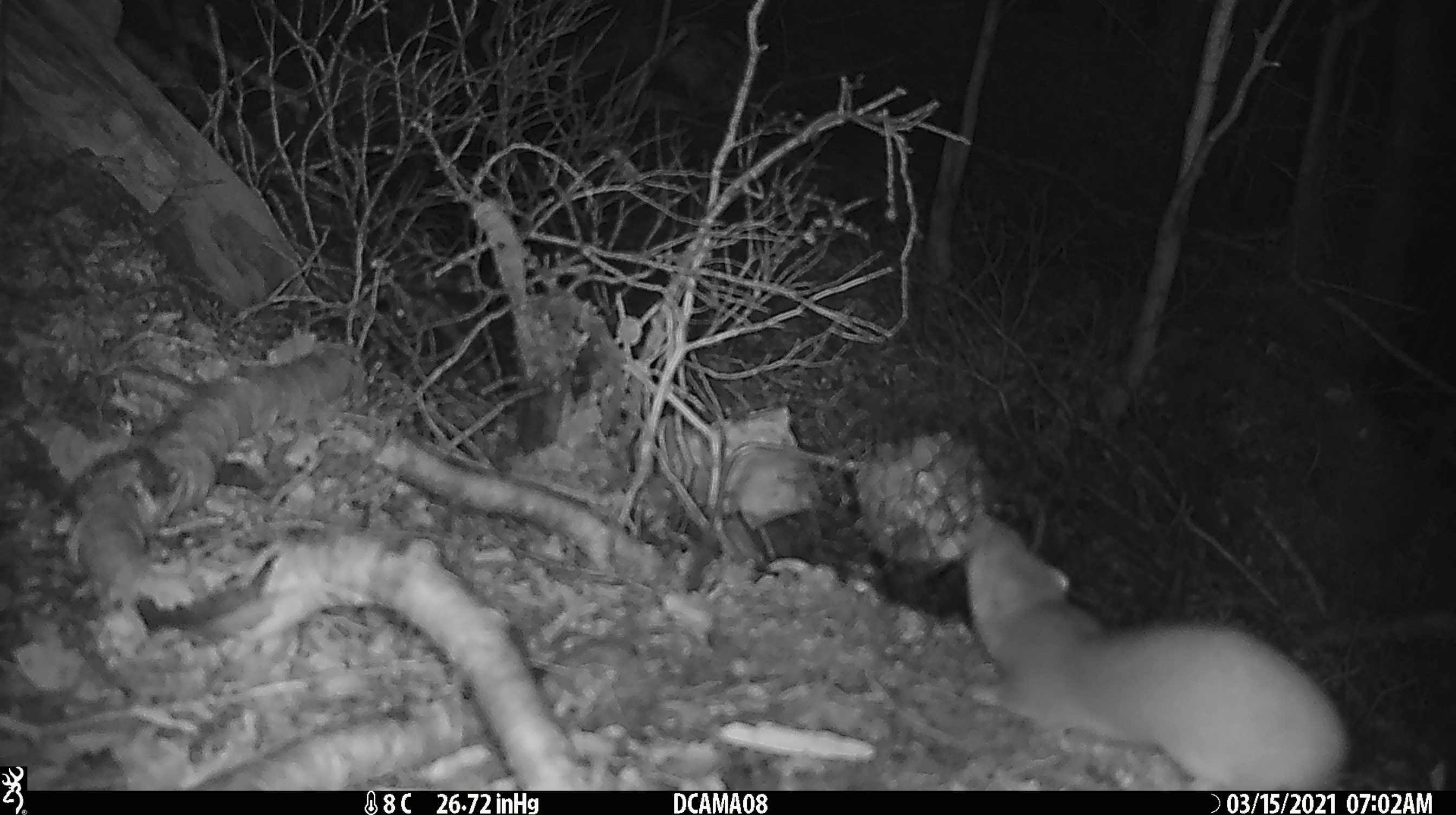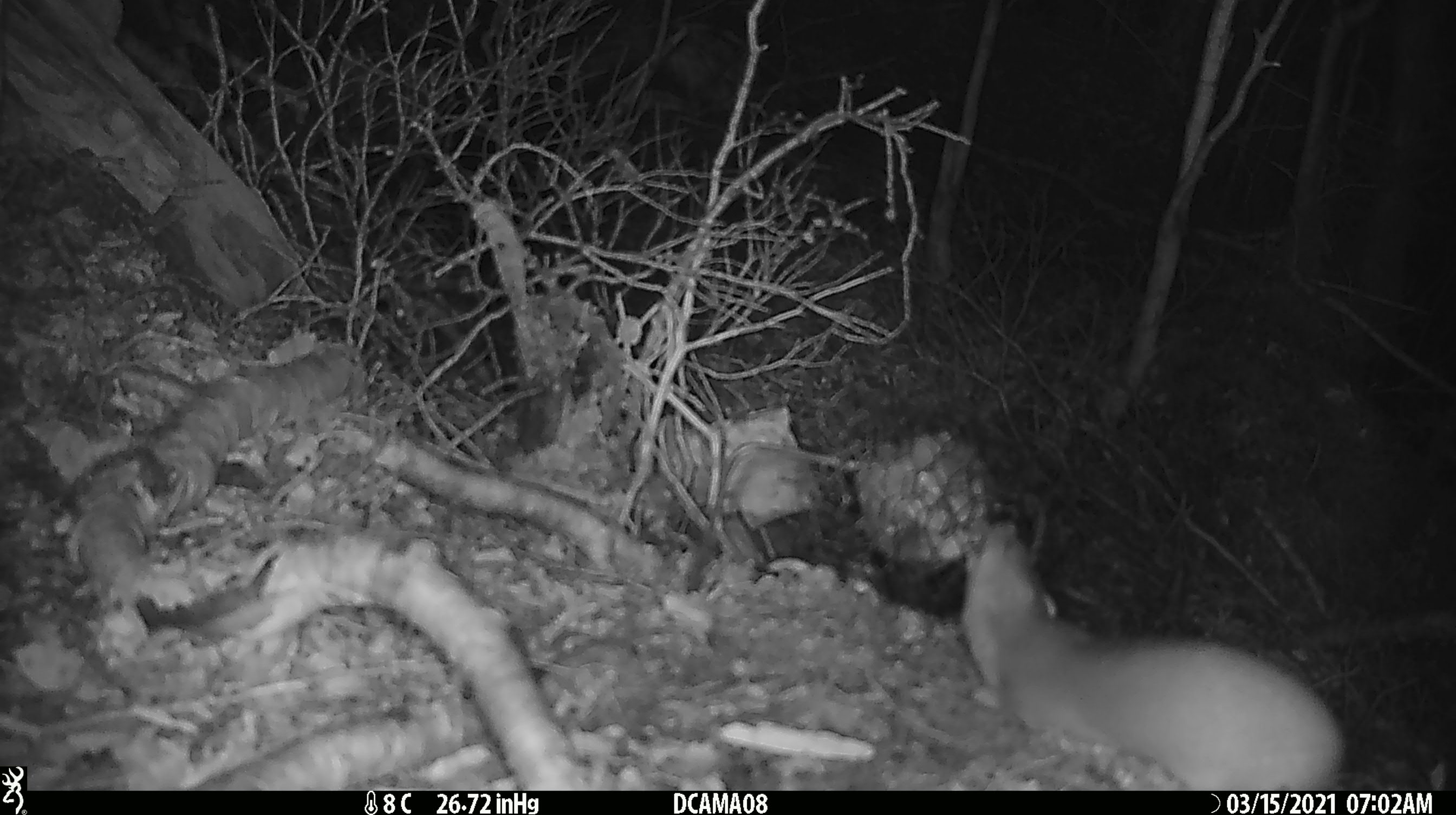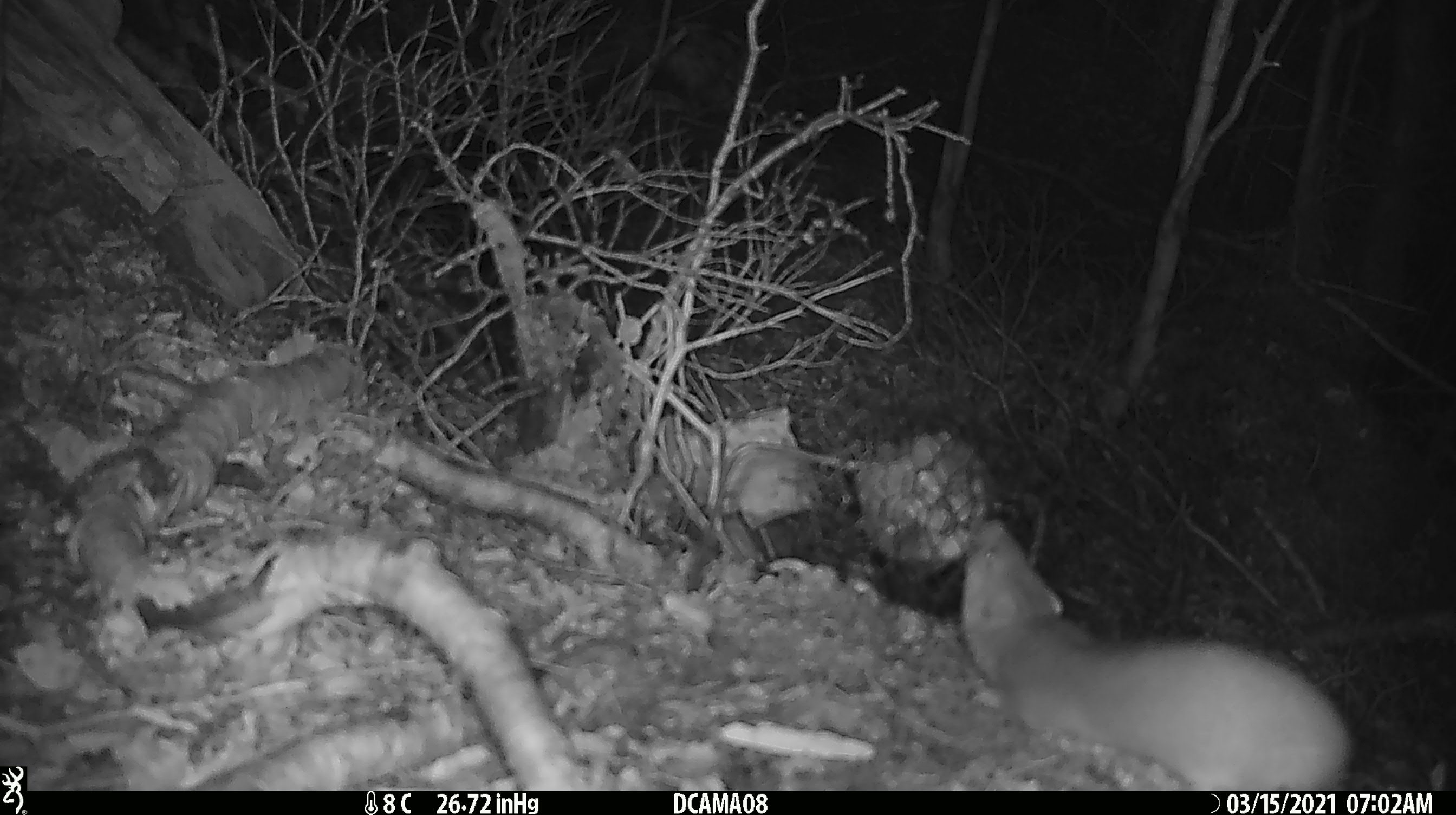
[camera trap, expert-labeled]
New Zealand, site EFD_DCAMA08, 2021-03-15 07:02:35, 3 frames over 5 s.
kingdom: Animalia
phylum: Chordata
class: Mammalia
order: Carnivora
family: Mustelidae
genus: Mustela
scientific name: Mustela erminea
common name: stoat